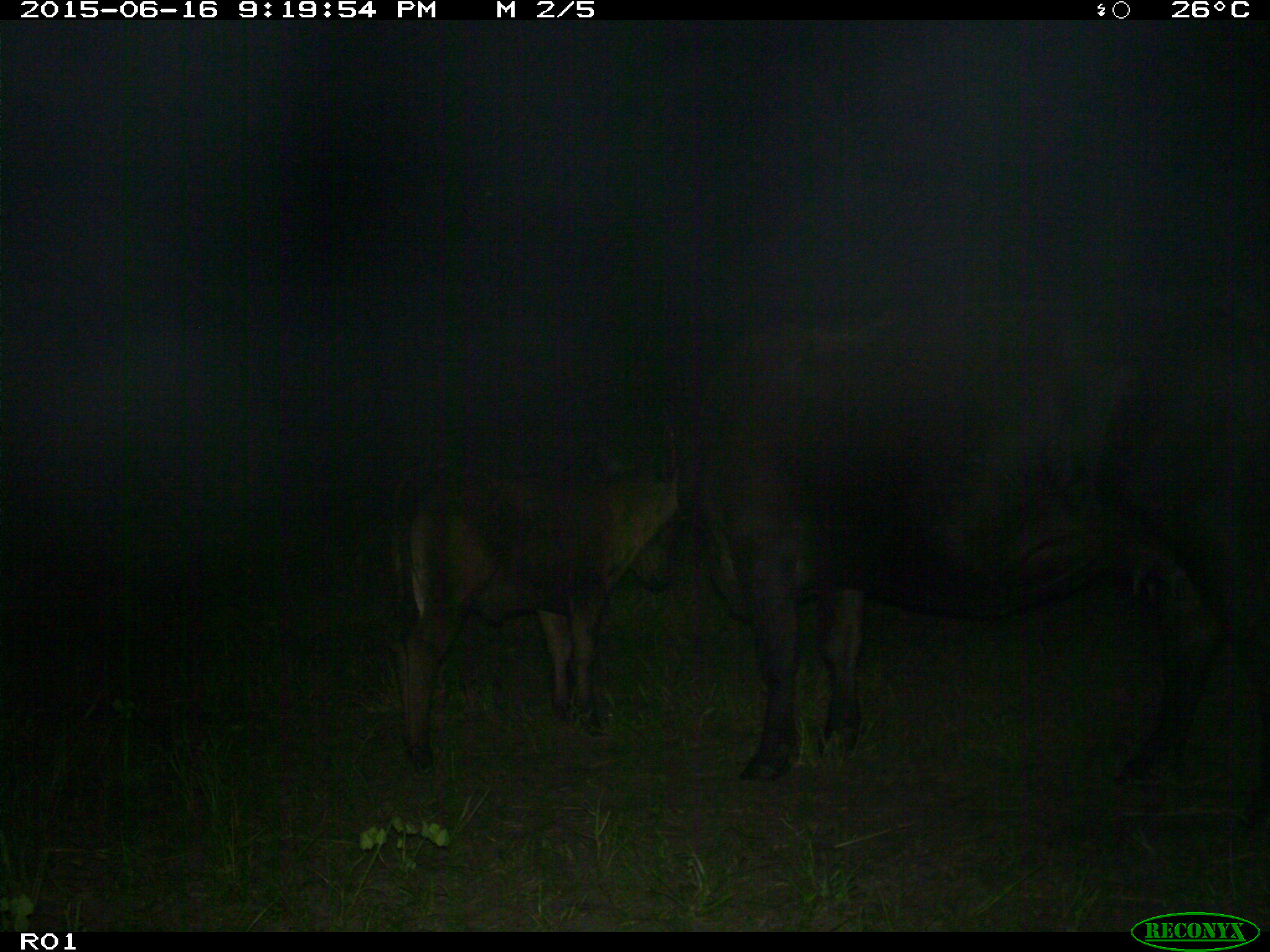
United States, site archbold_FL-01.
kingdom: Animalia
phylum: Chordata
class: Mammalia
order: Artiodactyla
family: Bovidae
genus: Bos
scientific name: Bos taurus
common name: domestic cow